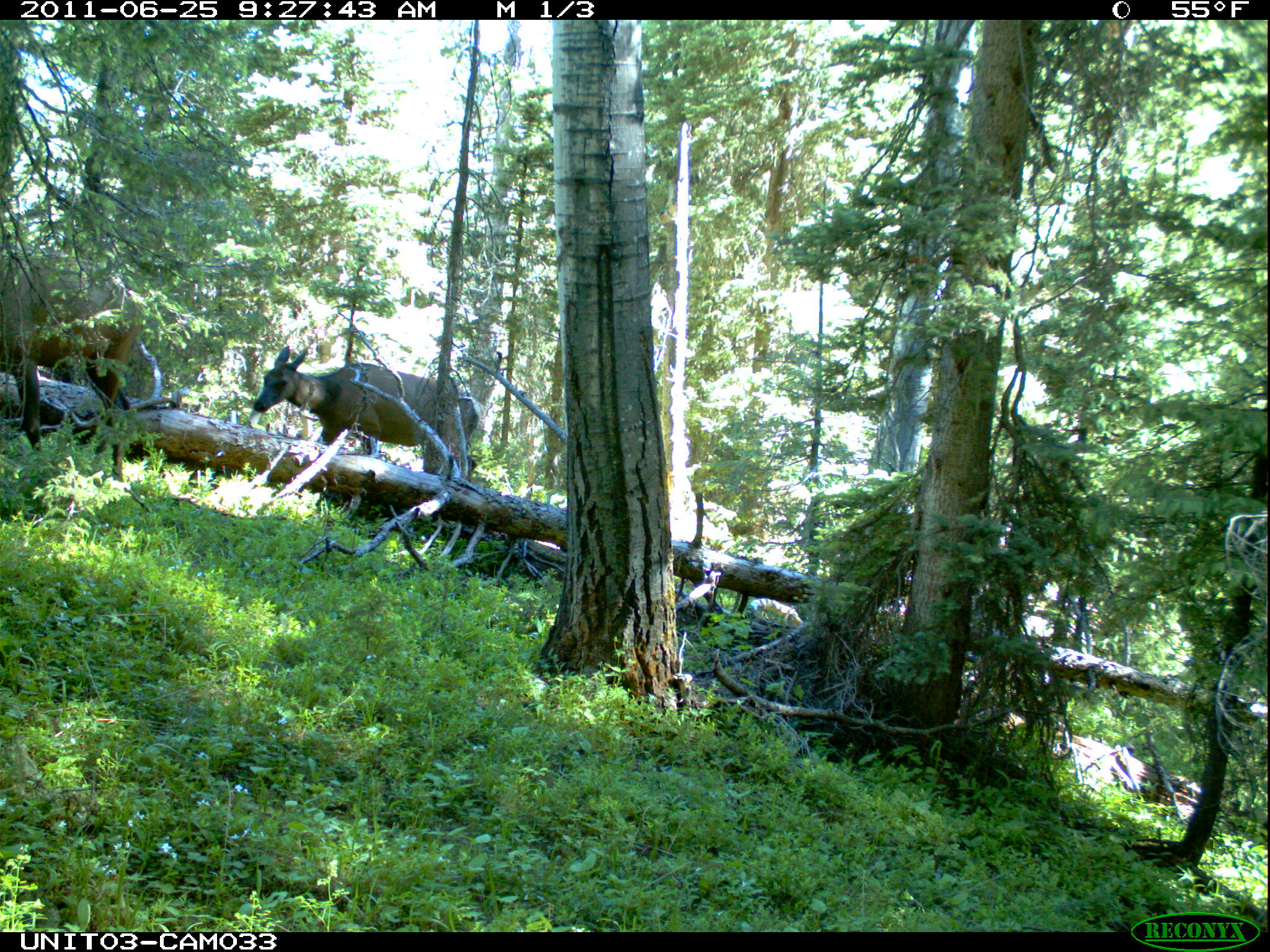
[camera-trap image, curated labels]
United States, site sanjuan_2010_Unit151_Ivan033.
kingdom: Animalia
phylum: Chordata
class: Mammalia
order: Artiodactyla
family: Cervidae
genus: Cervus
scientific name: Cervus elaphus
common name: red deer